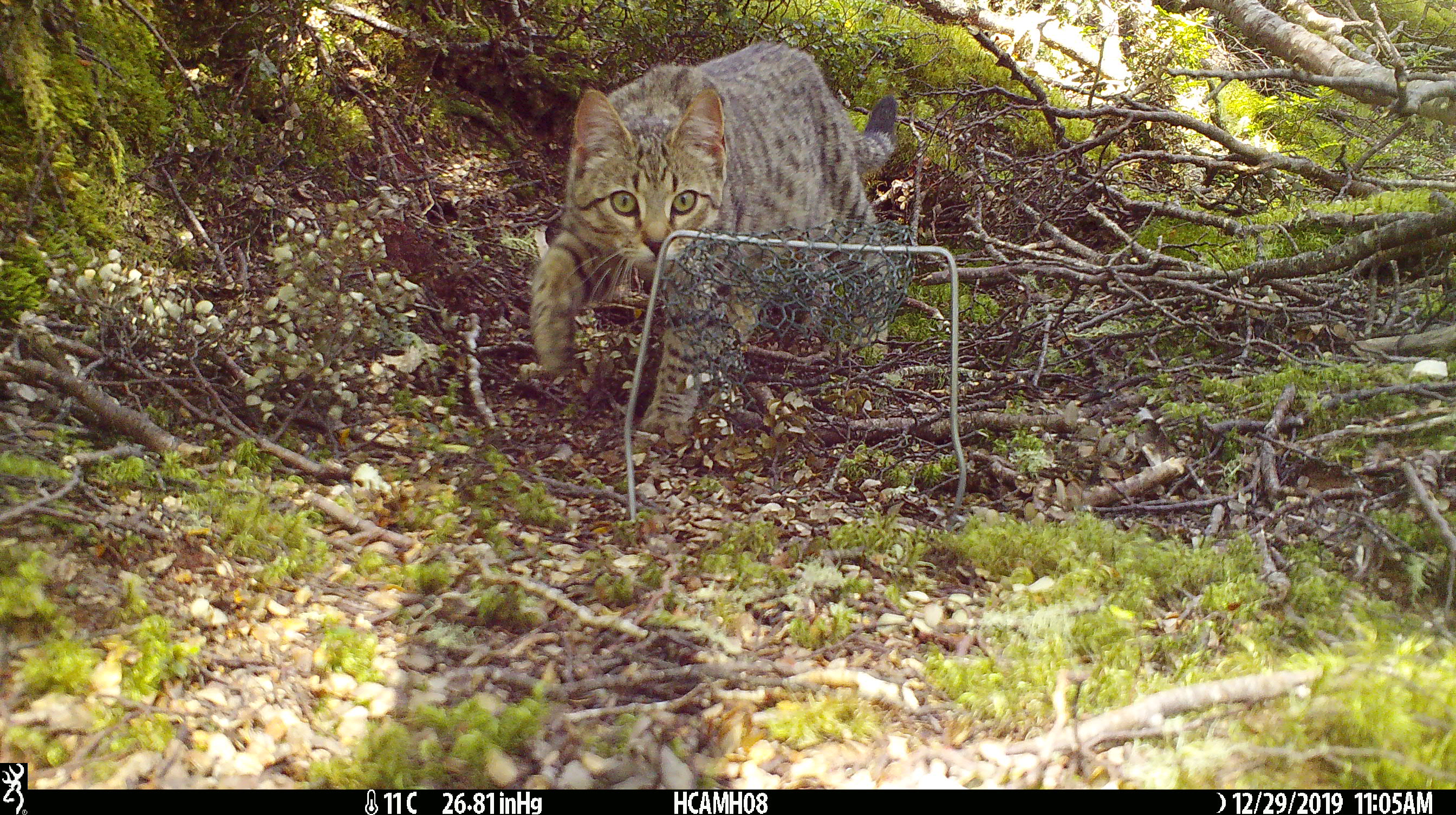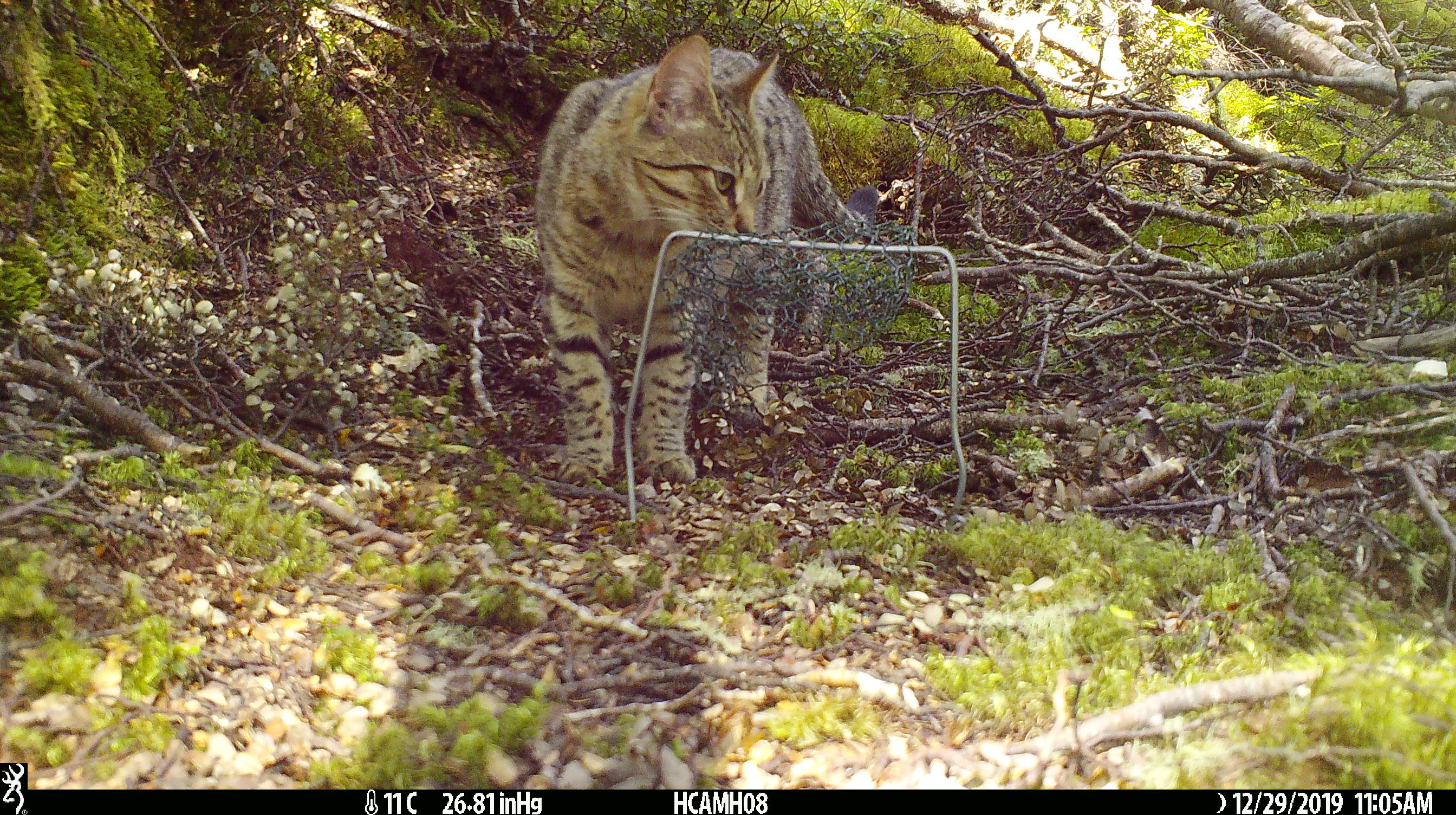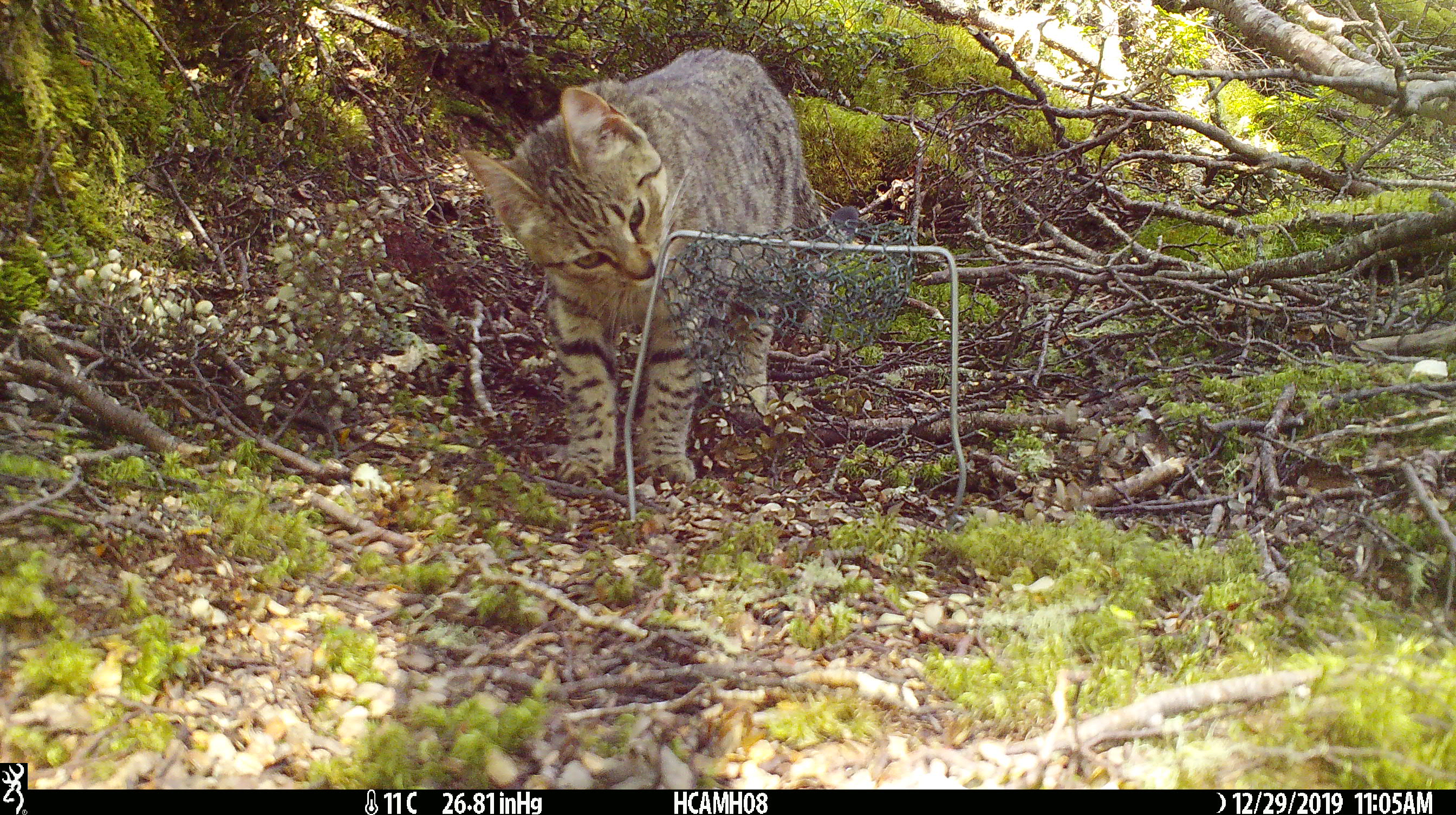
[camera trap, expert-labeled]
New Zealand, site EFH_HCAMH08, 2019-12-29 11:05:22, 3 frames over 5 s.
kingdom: Animalia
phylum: Chordata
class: Mammalia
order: Carnivora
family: Felidae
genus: Felis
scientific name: Felis catus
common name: domestic cat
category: cat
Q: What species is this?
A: Cat (domestic cat) (Felis catus).